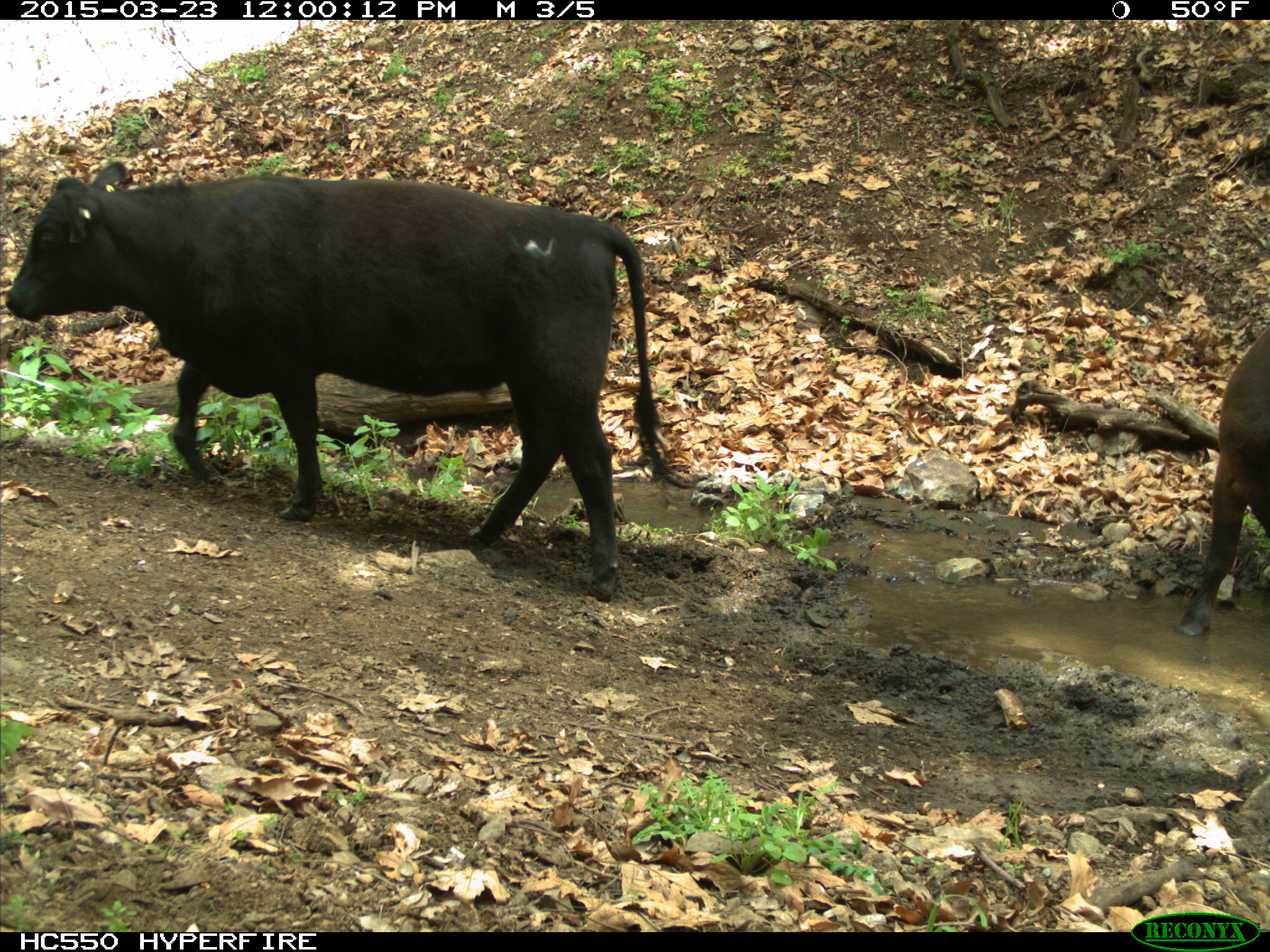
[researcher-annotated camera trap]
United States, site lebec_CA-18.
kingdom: Animalia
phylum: Chordata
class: Mammalia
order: Artiodactyla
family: Bovidae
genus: Bos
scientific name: Bos taurus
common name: domestic cow